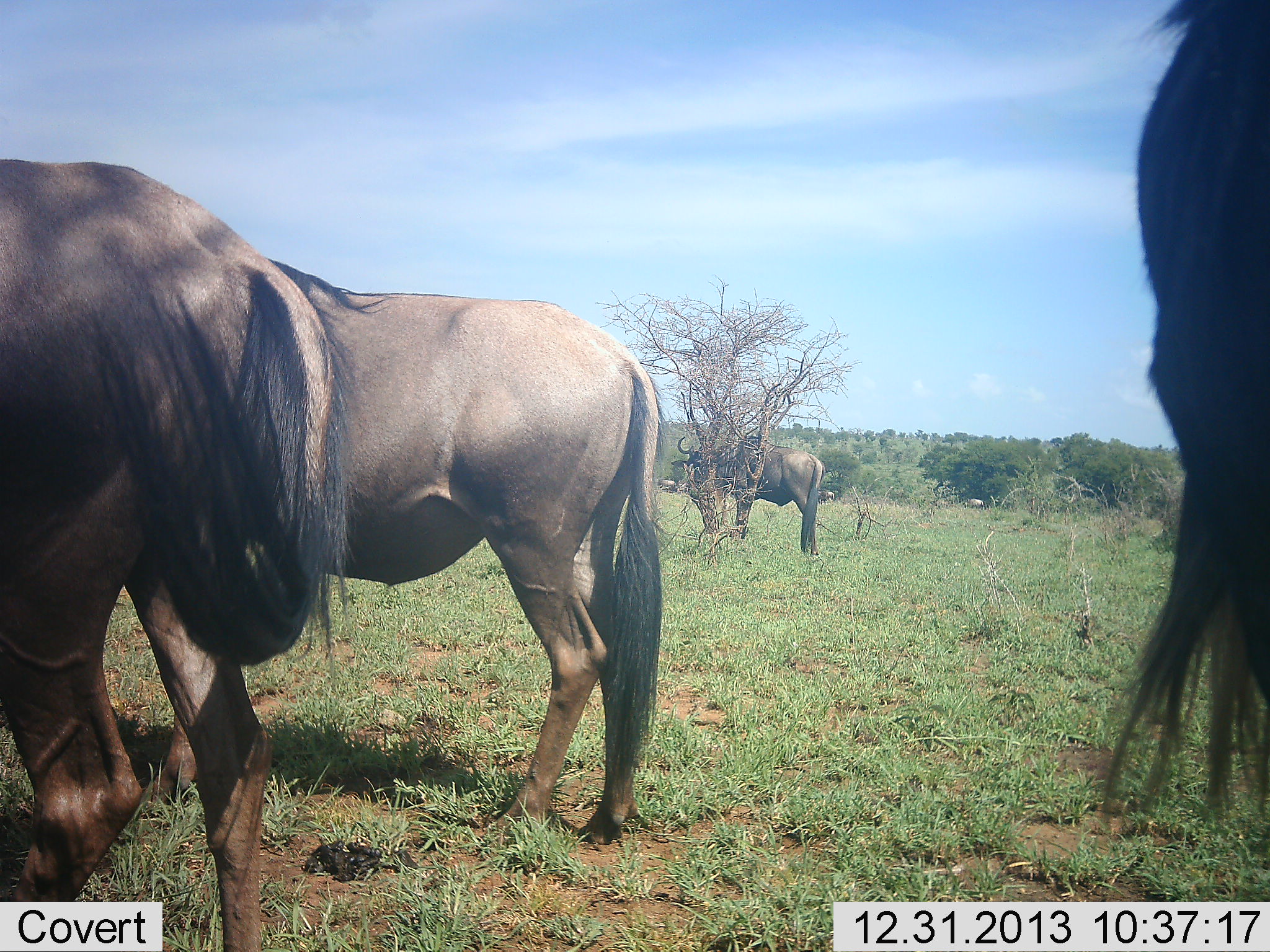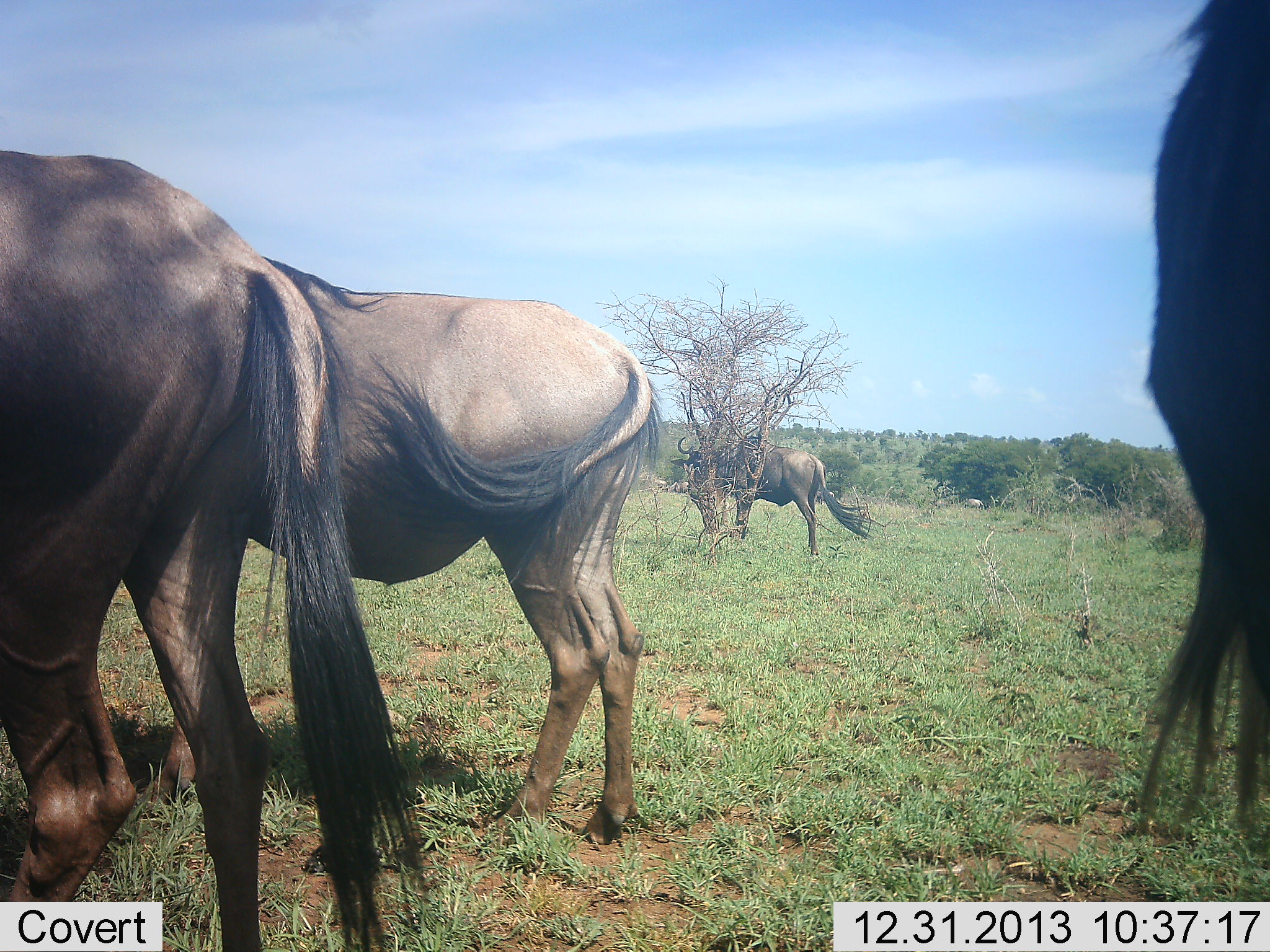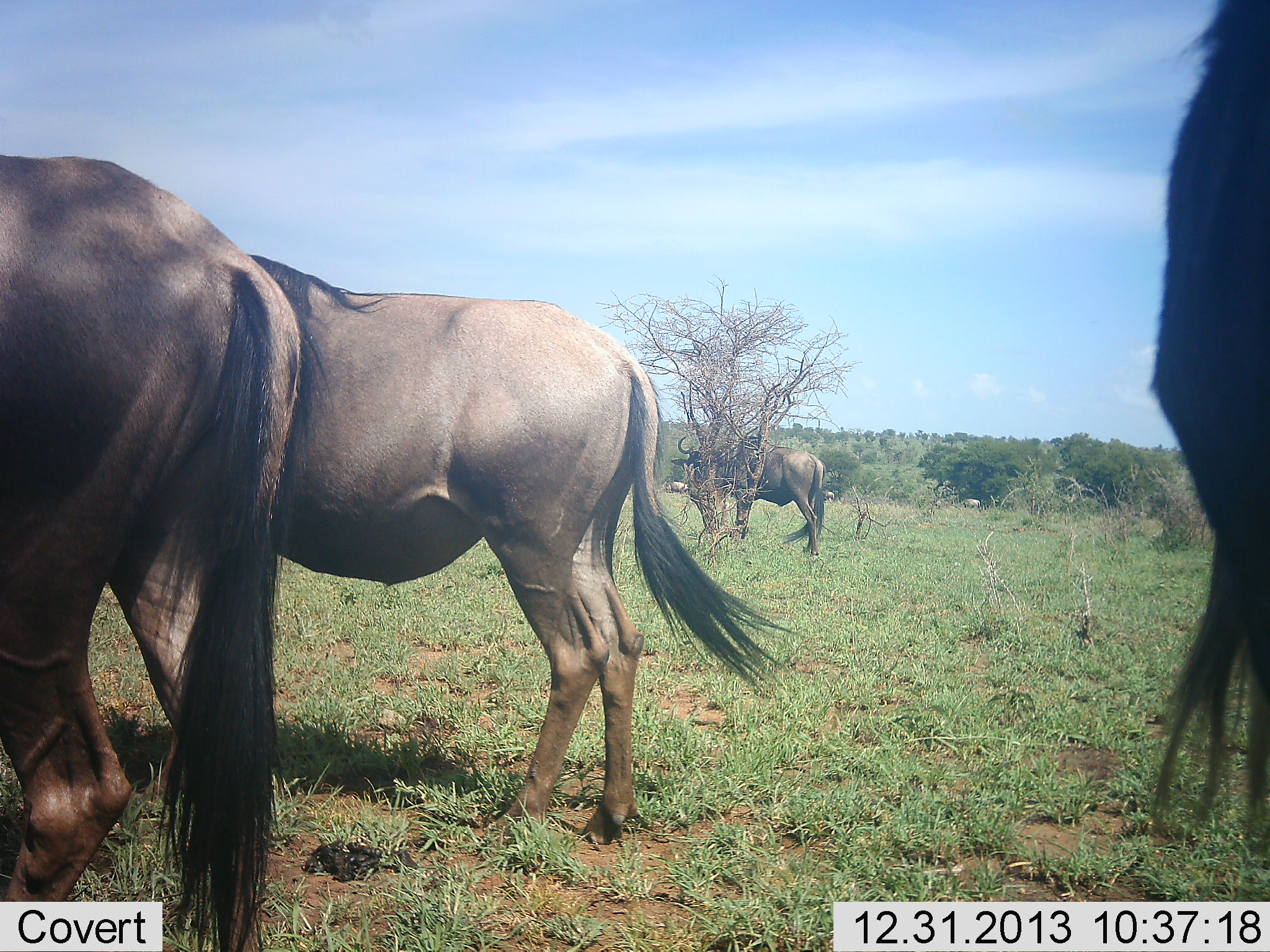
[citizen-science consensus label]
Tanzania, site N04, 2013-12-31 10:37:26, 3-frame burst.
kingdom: Animalia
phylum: Chordata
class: Mammalia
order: Artiodactyla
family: Bovidae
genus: Connochaetes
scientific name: Connochaetes taurinus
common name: blue wildebeest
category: wildebeest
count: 4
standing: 80%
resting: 0%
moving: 10%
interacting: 0%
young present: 0%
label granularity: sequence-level